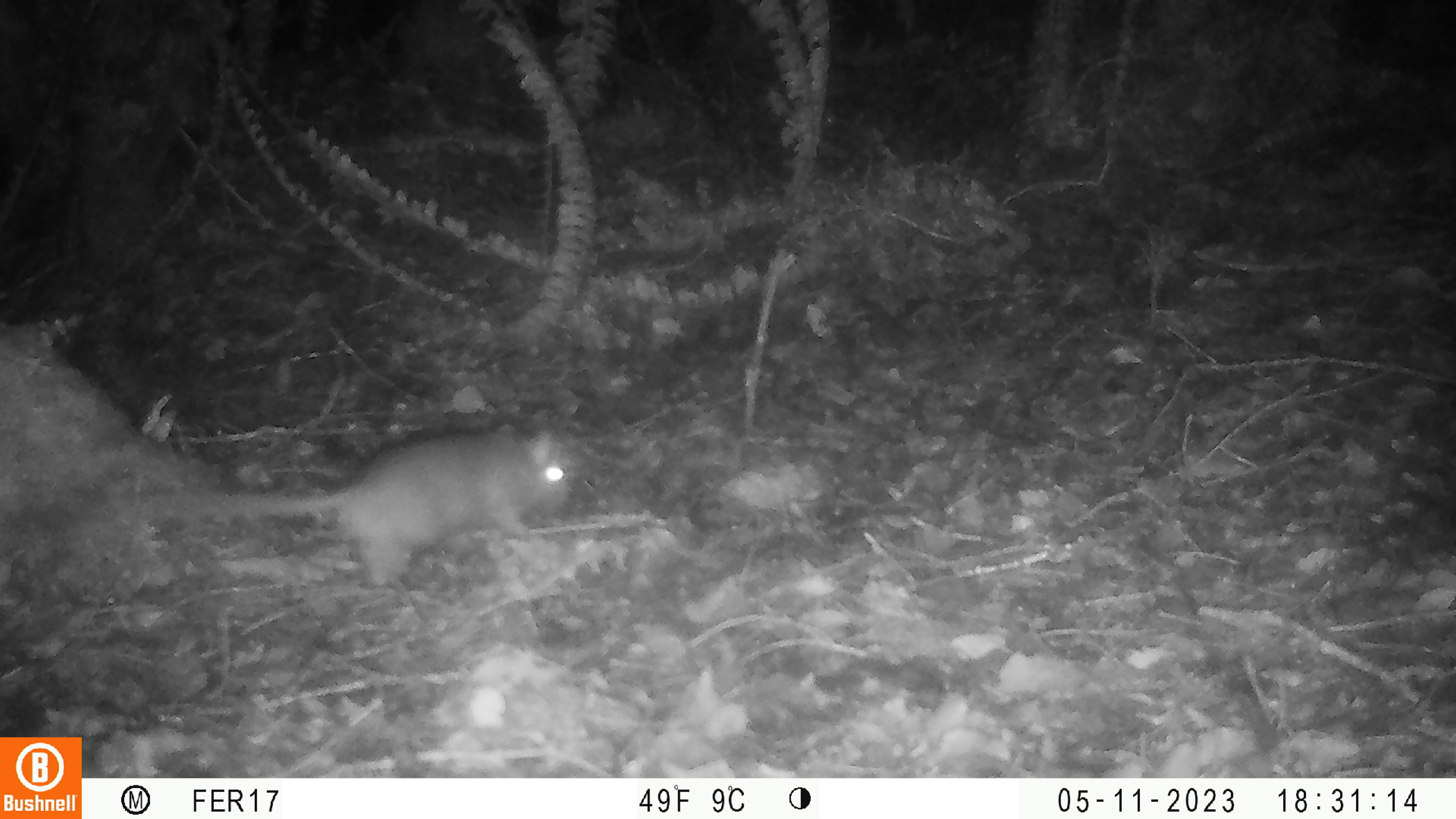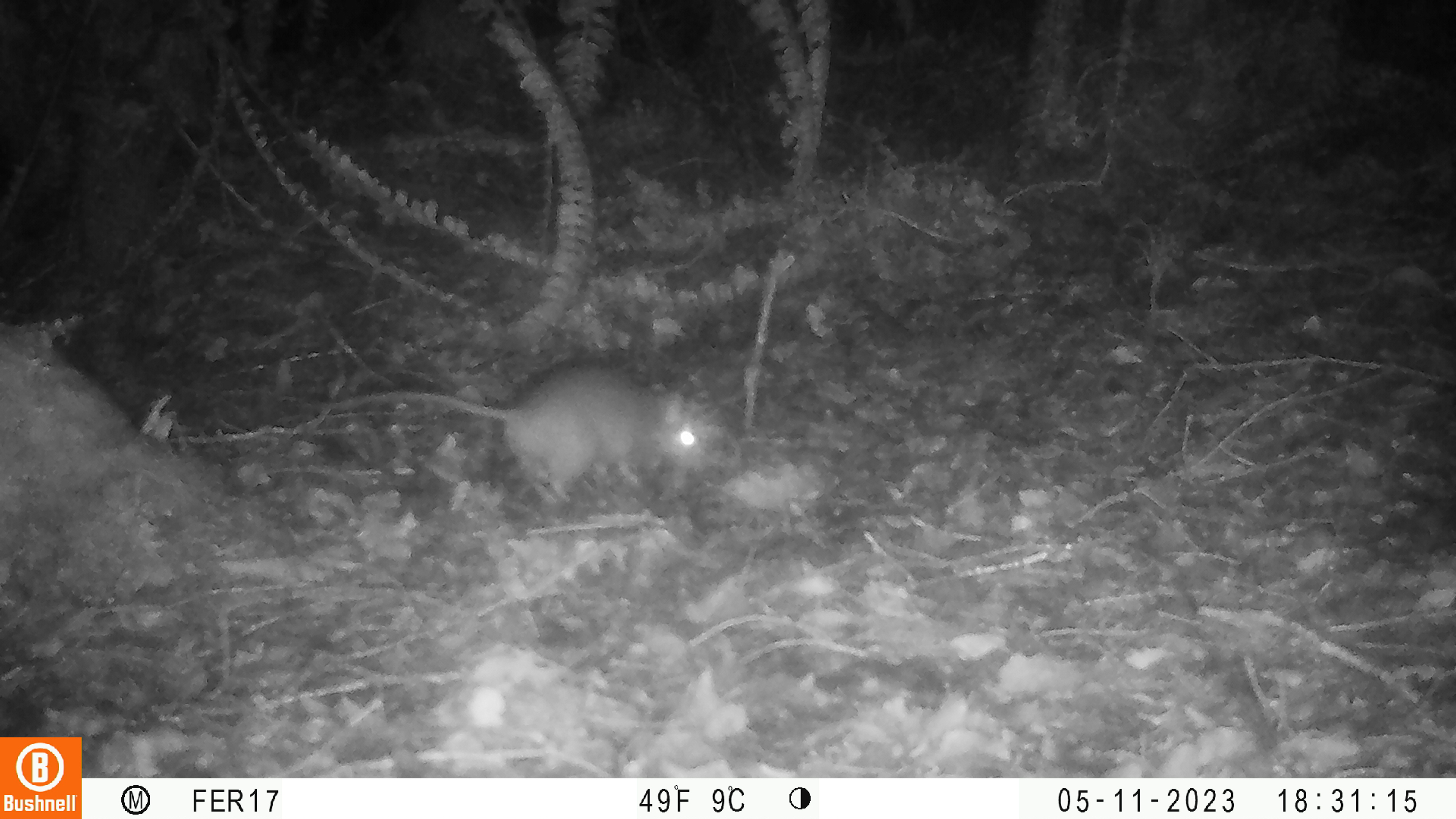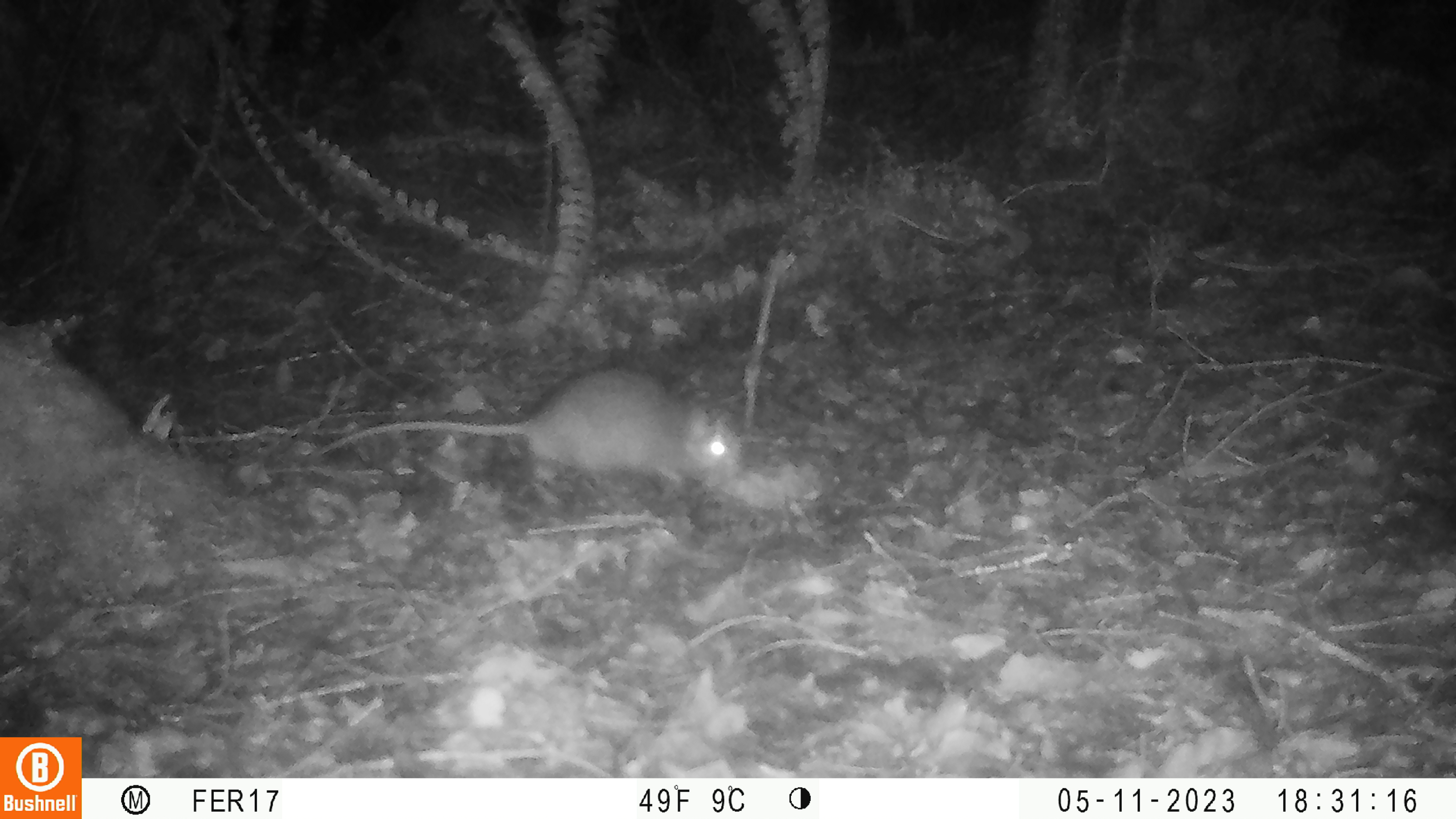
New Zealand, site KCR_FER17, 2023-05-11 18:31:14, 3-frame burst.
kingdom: Animalia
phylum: Chordata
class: Mammalia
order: Rodentia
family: Muridae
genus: Rattus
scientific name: Rattus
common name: rat